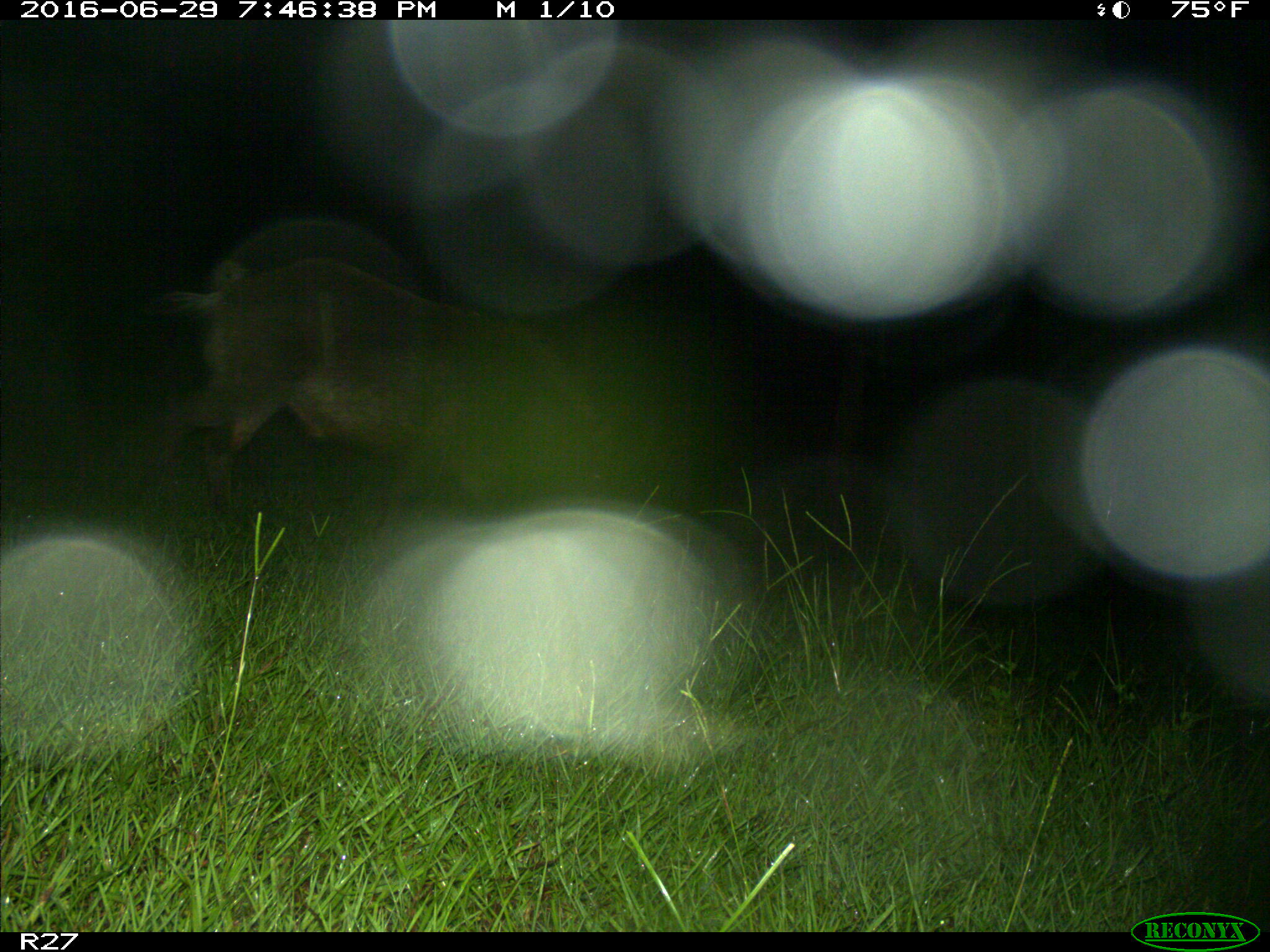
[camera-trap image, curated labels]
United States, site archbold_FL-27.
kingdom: Animalia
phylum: Chordata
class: Mammalia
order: Artiodactyla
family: Suidae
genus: Sus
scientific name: Sus scrofa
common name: wild boar